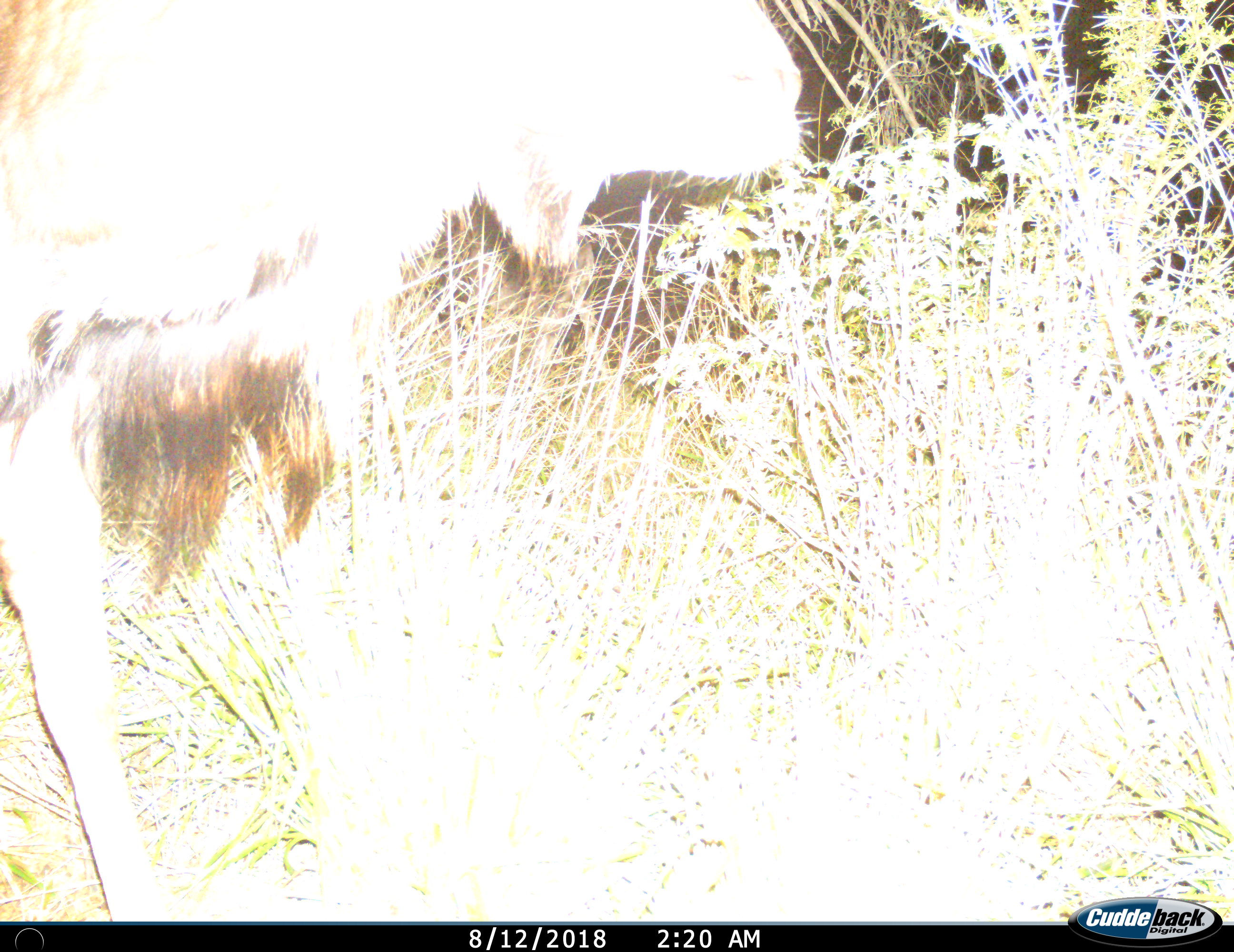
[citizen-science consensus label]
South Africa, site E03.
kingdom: Animalia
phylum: Chordata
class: Mammalia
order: Artiodactyla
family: Bovidae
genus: Tragelaphus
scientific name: Tragelaphus strepsiceros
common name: greater kudu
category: kudu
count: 1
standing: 80%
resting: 0%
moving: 20%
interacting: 0%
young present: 0%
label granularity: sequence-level